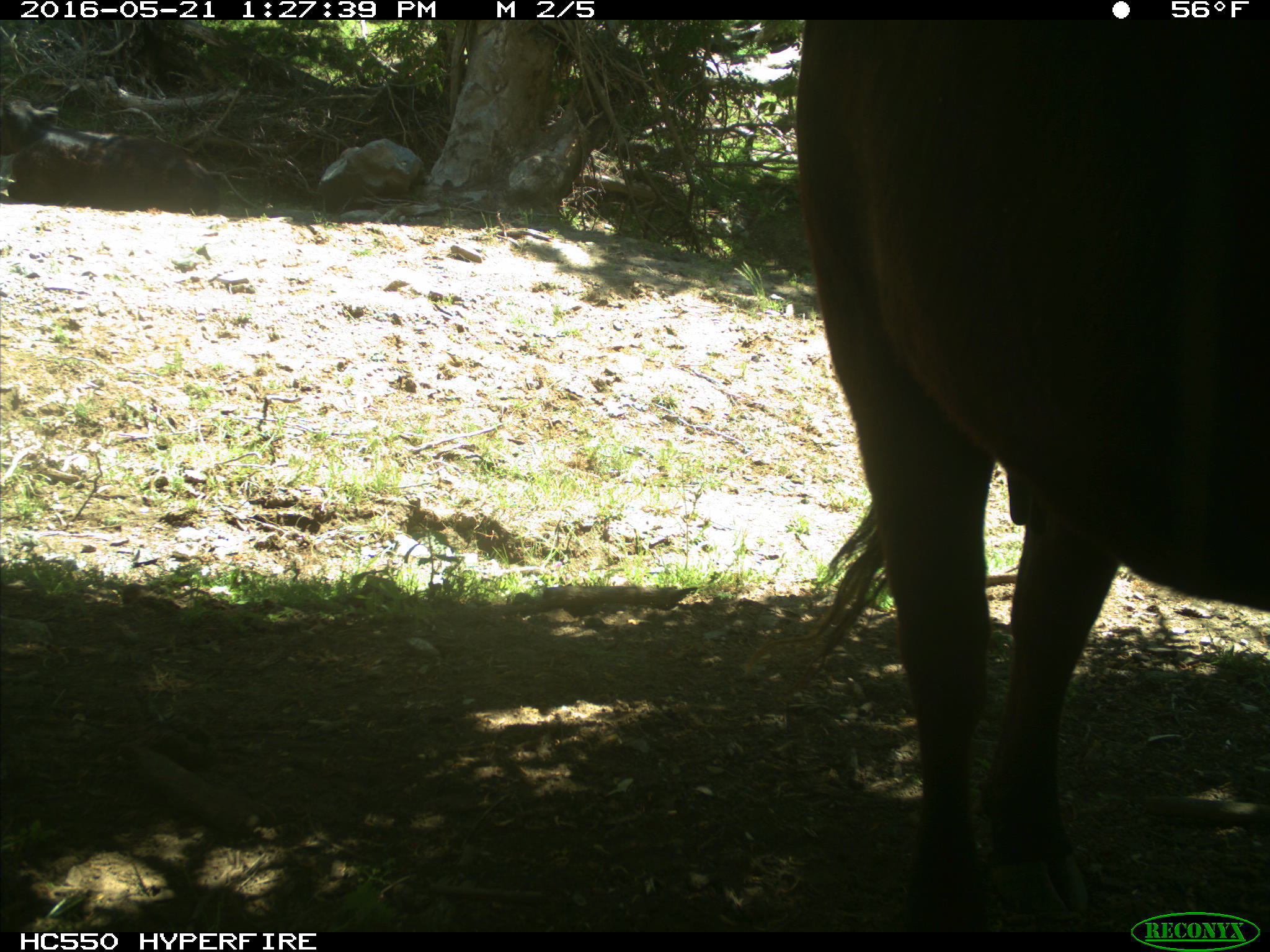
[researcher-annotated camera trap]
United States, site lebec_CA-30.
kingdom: Animalia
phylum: Chordata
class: Mammalia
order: Artiodactyla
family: Bovidae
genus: Bos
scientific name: Bos taurus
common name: domestic cow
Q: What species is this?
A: Bos taurus (domestic cow).